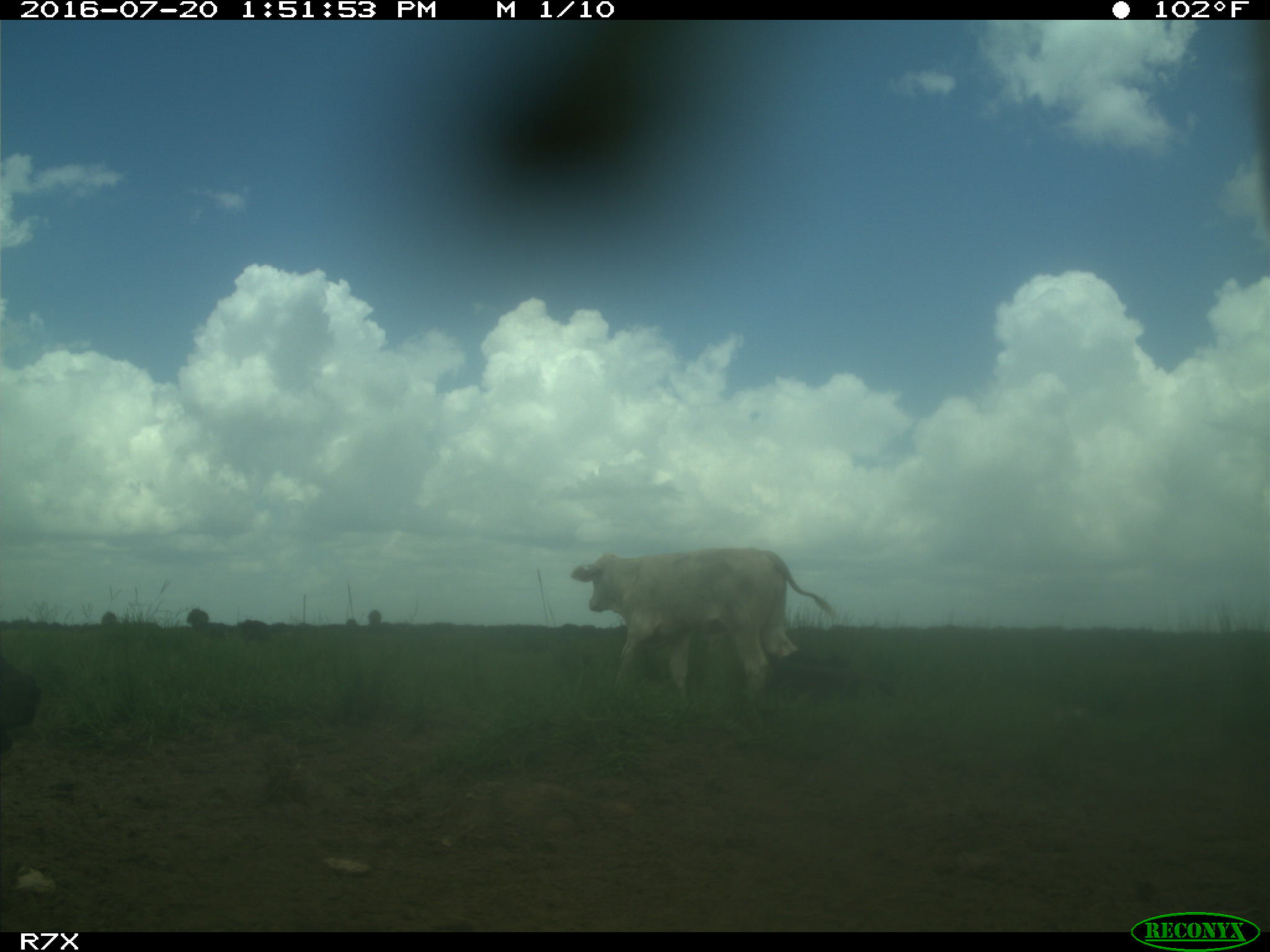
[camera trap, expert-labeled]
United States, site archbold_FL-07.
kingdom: Animalia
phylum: Chordata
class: Mammalia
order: Artiodactyla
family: Bovidae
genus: Bos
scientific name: Bos taurus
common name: domestic cow